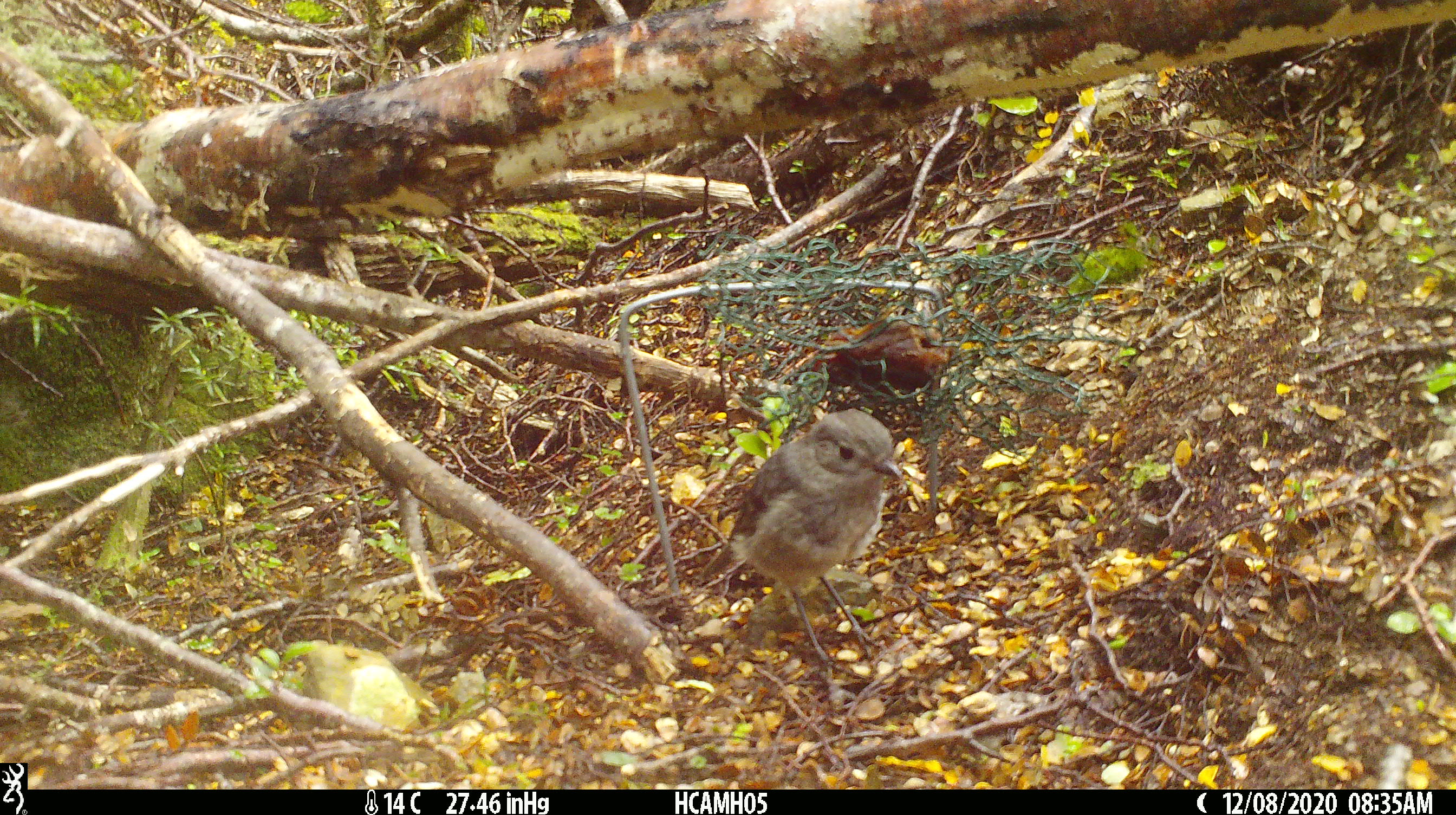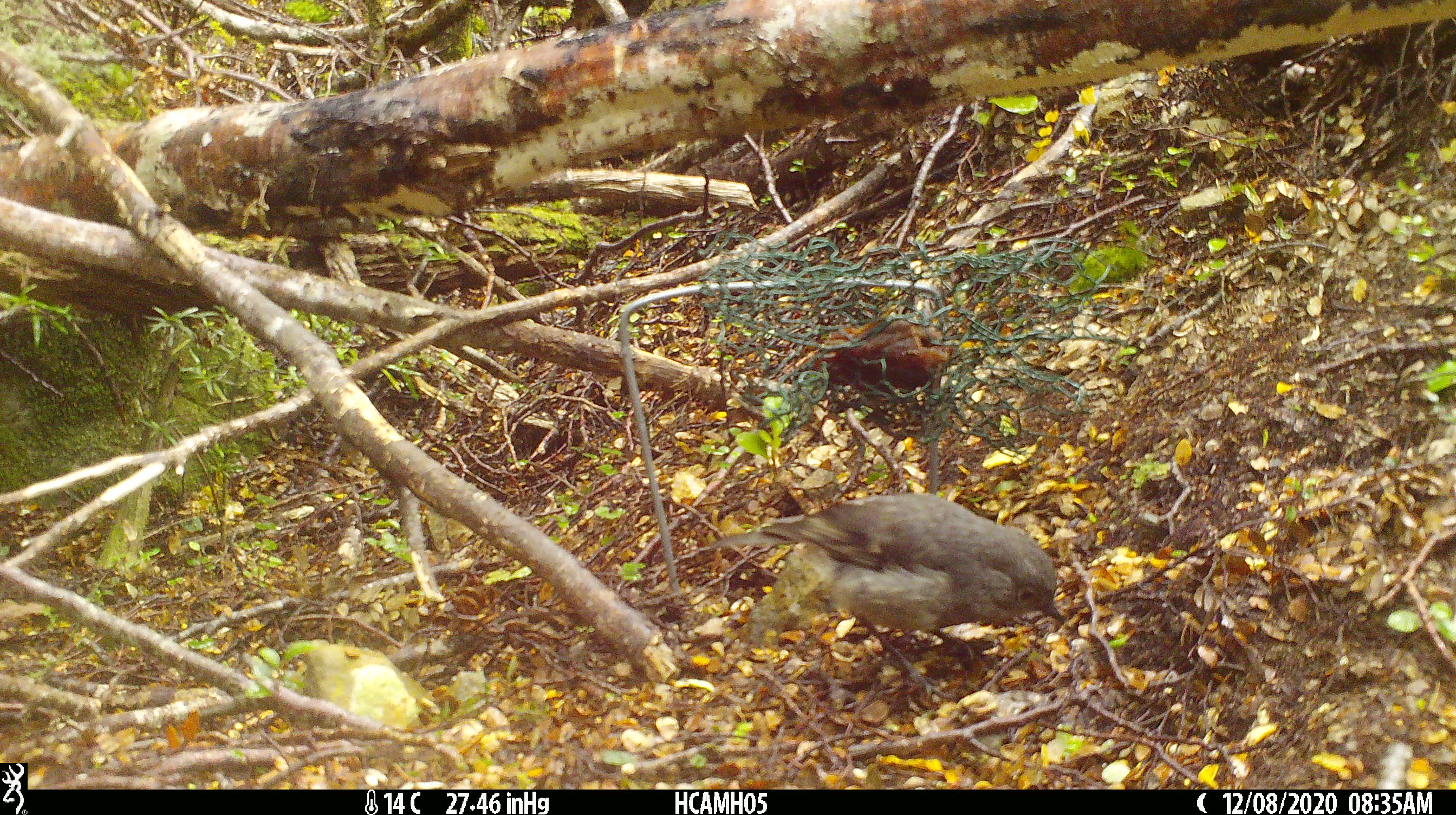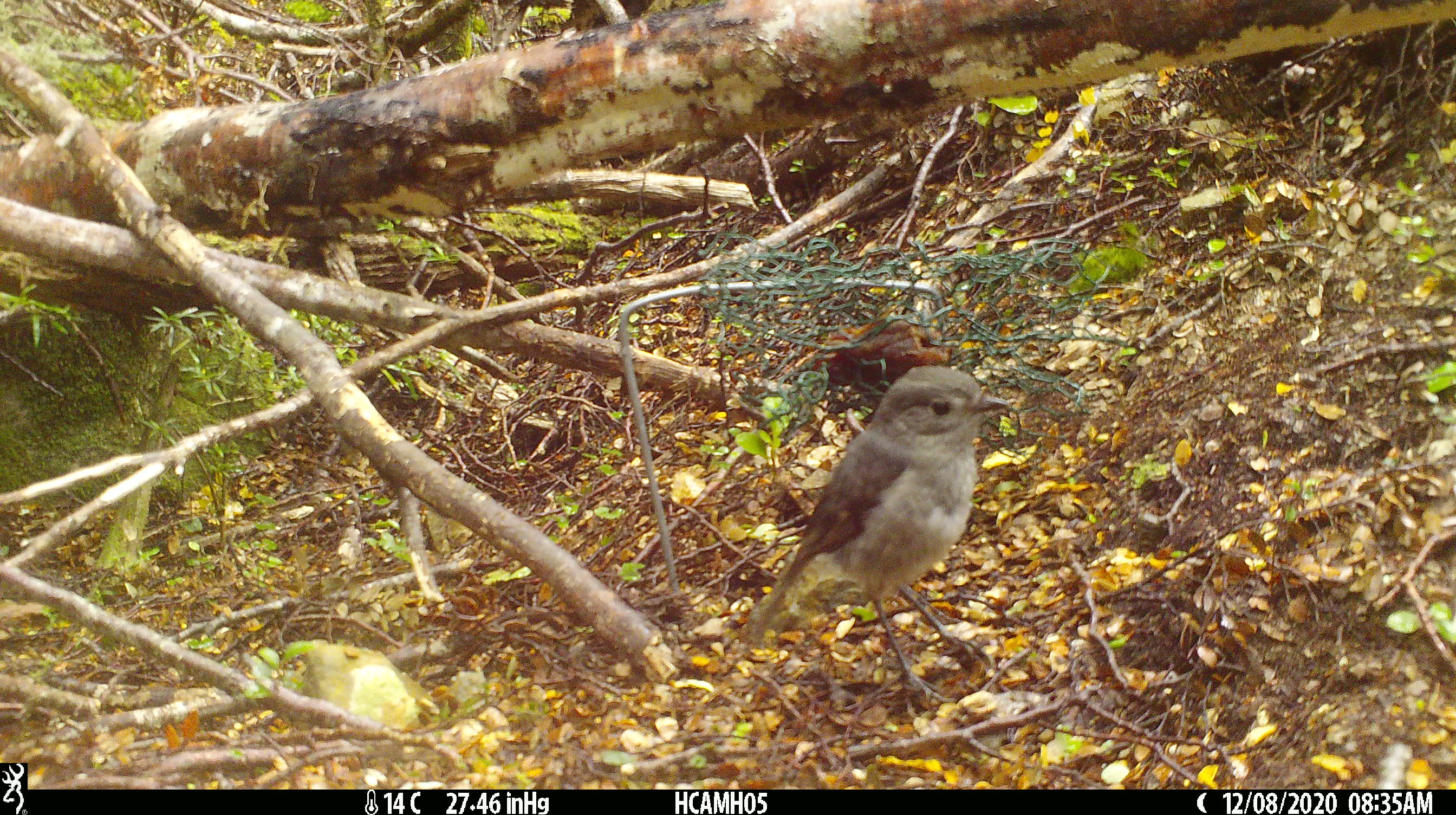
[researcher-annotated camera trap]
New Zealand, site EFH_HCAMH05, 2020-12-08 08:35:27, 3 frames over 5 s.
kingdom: Animalia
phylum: Chordata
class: Aves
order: Passeriformes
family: Petroicidae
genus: Petroica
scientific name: Petroica australis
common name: new zealand robin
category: robin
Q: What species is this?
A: Robin (new zealand robin) (Petroica australis).